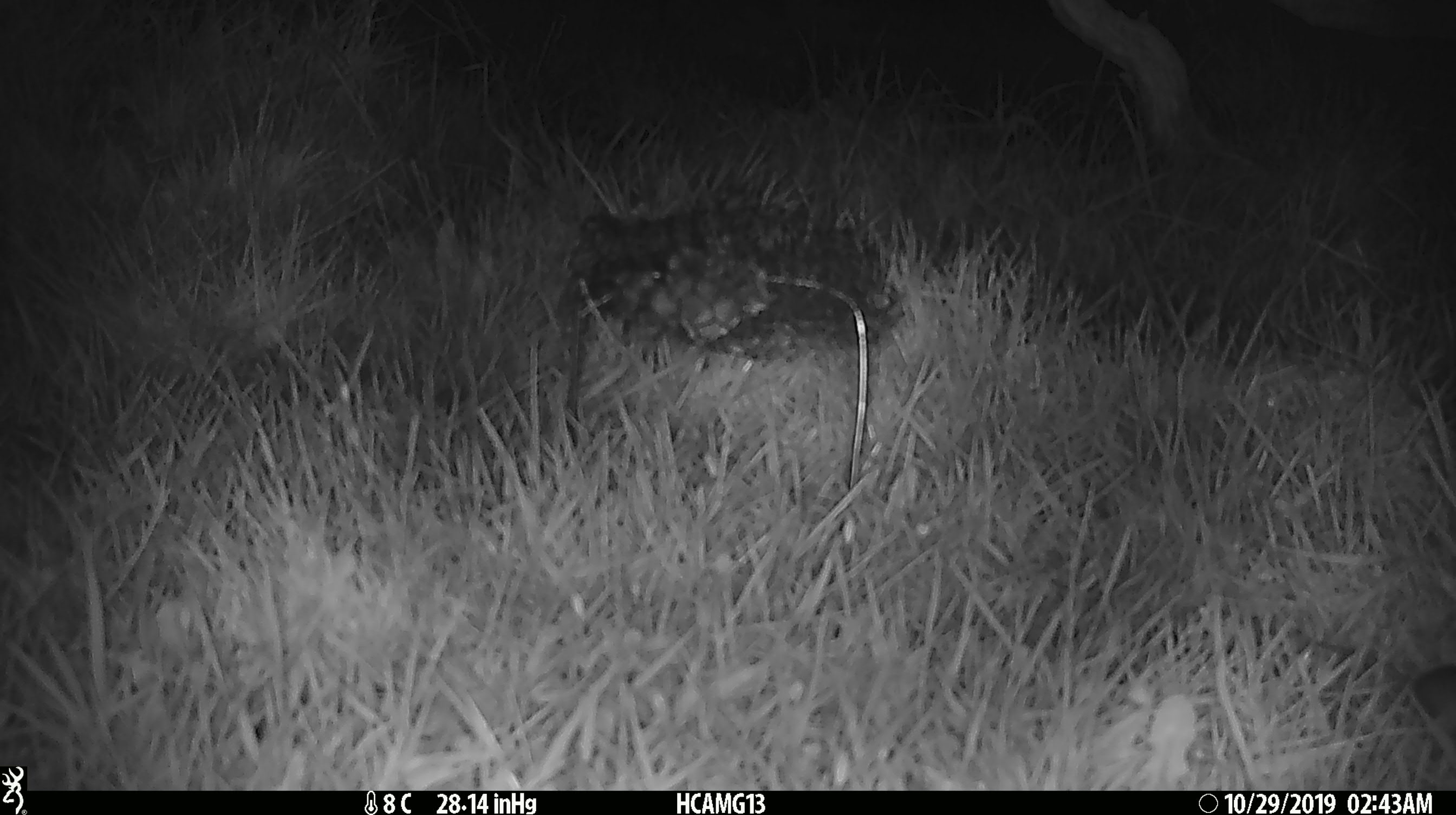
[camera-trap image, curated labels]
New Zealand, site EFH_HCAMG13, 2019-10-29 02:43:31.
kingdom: Animalia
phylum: Chordata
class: Mammalia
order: Rodentia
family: Muridae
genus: Mus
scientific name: Mus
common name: mouse